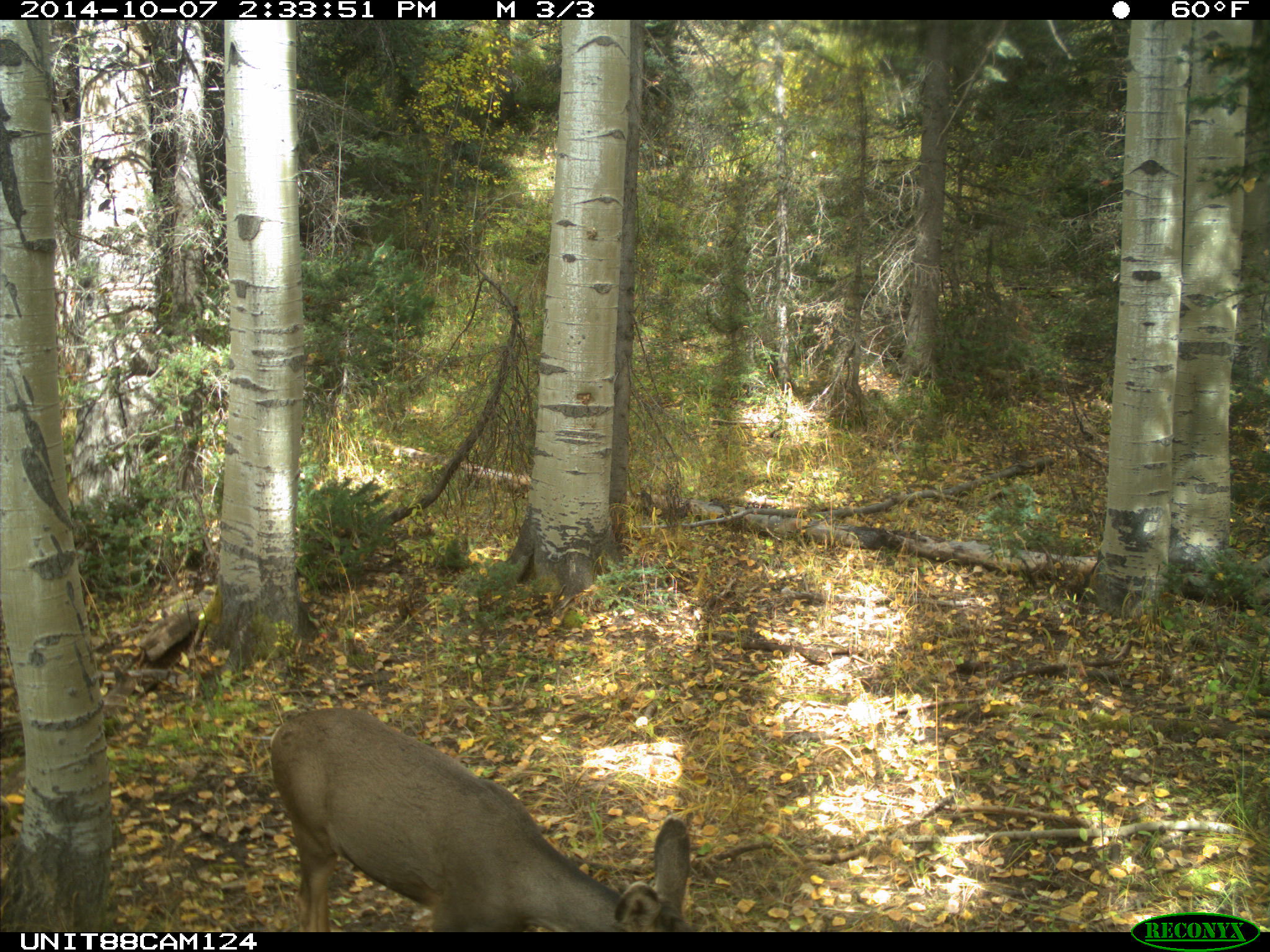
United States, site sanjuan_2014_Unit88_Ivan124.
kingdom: Animalia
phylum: Chordata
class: Mammalia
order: Artiodactyla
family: Cervidae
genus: Odocoileus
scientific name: Odocoileus hemionus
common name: mule deer